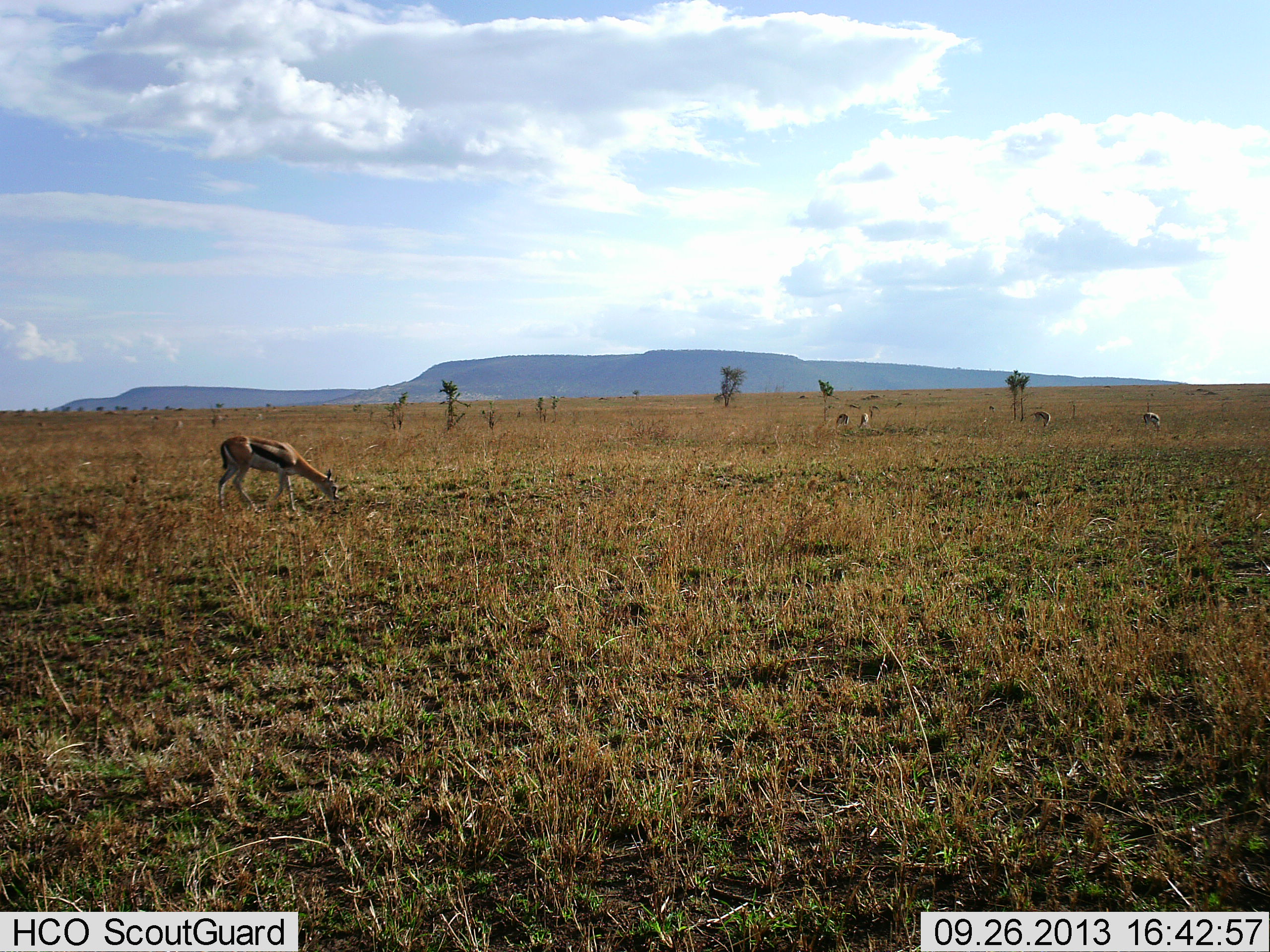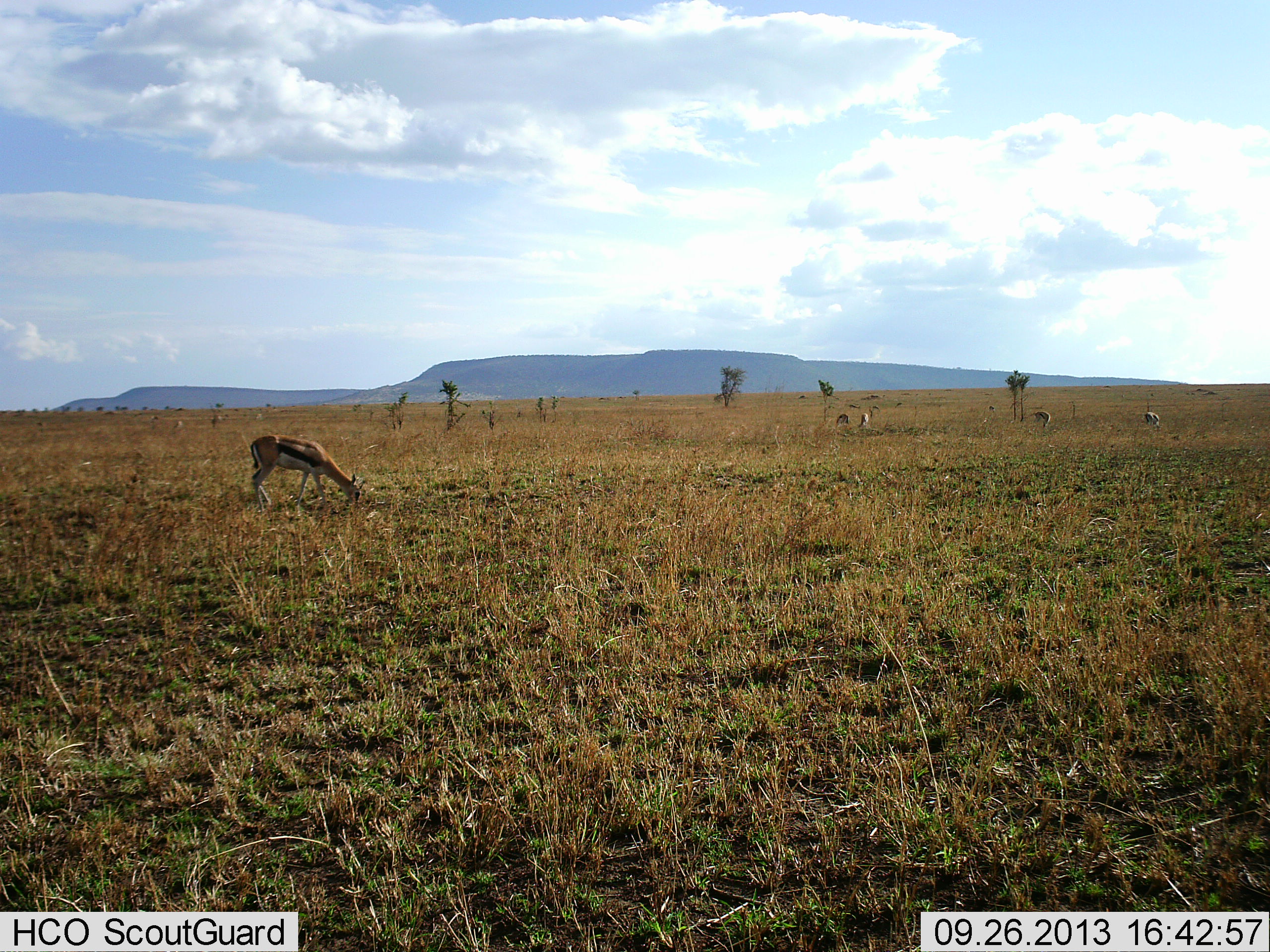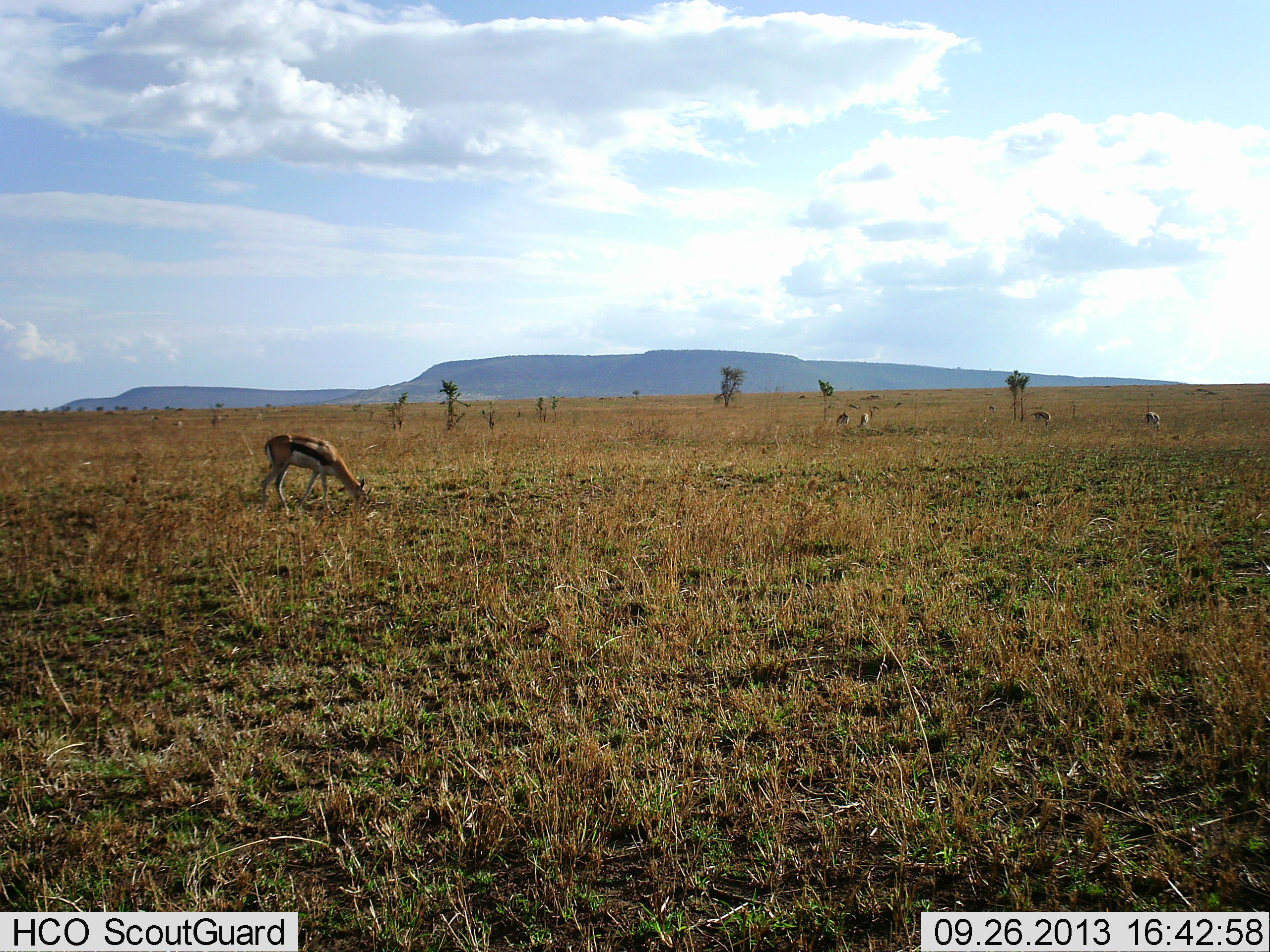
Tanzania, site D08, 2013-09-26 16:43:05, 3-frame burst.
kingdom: Animalia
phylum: Chordata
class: Mammalia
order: Artiodactyla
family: Bovidae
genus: Eudorcas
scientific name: Eudorcas thomsonii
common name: thomson's gazelle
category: gazellethomsons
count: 5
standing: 50%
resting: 0%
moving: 15%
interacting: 5%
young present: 0%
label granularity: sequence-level